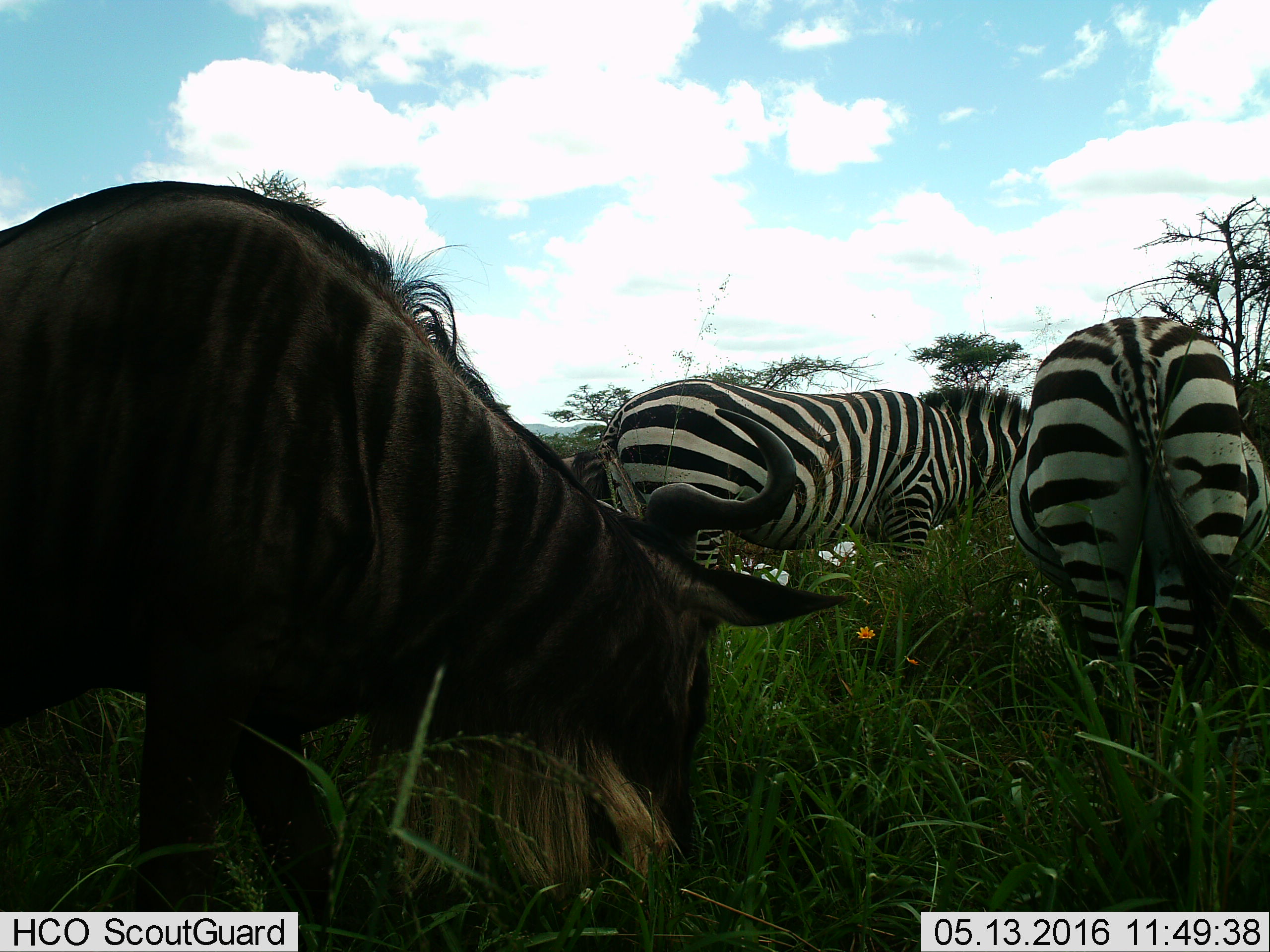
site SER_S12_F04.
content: unidentified animal